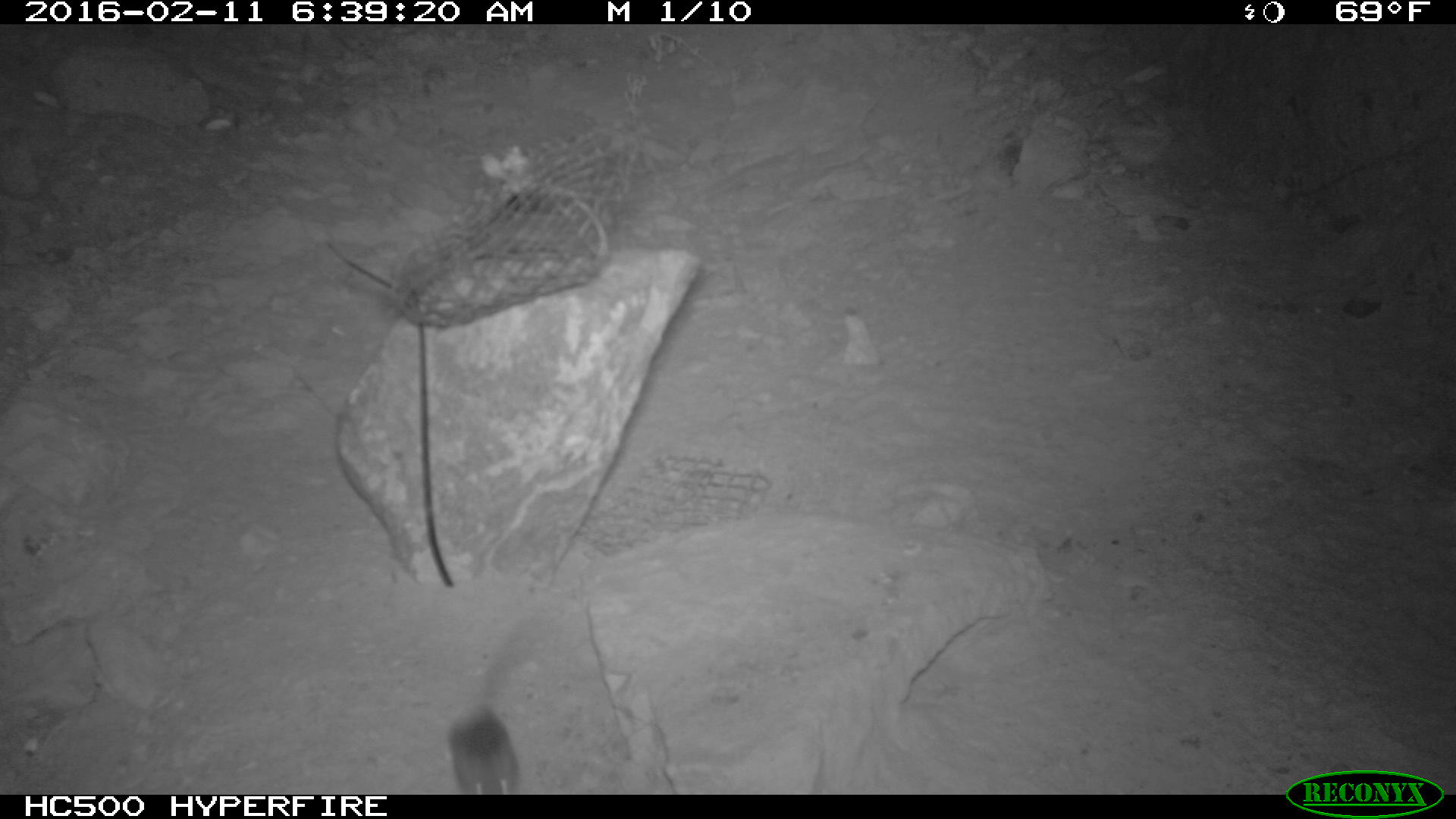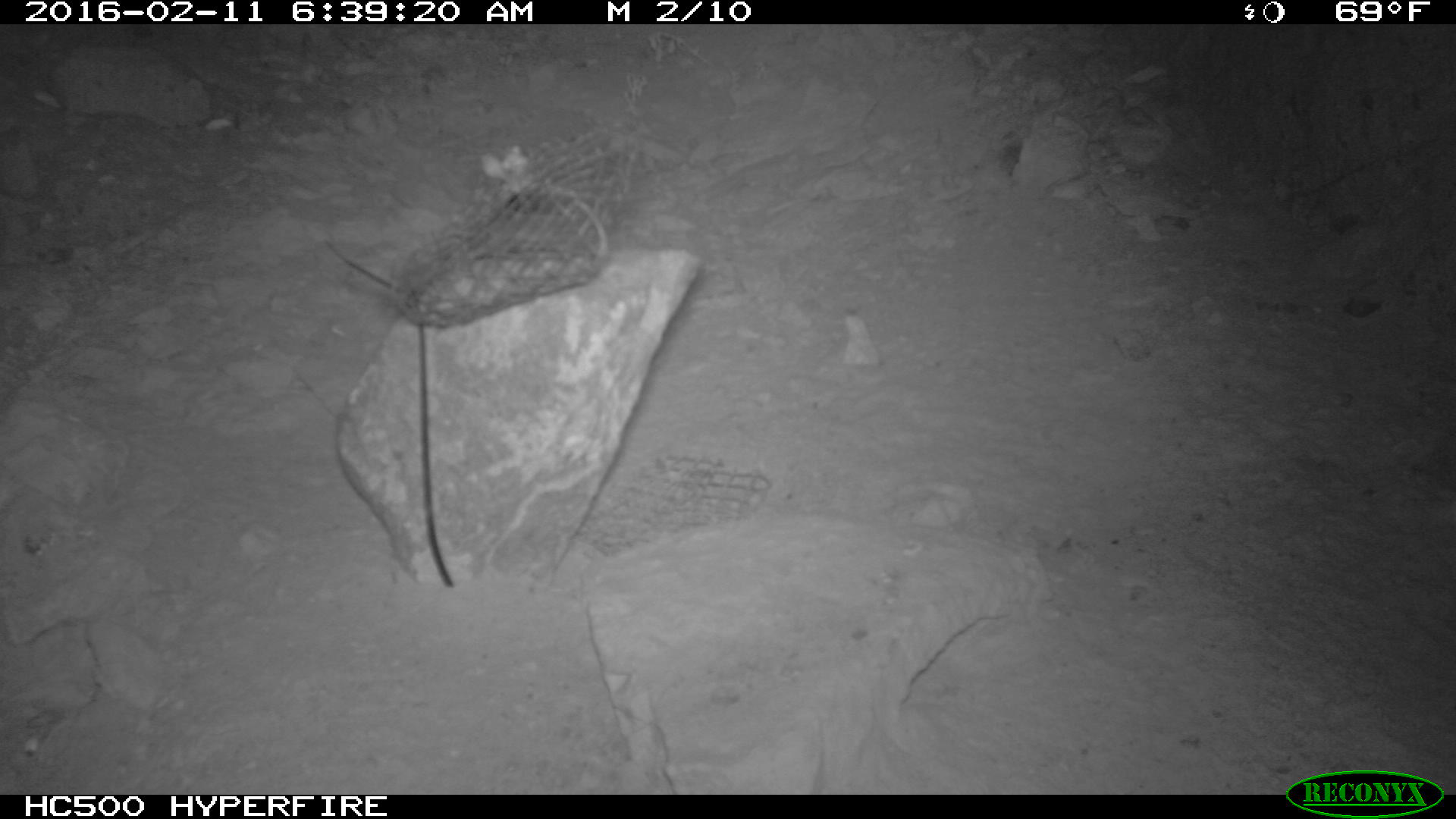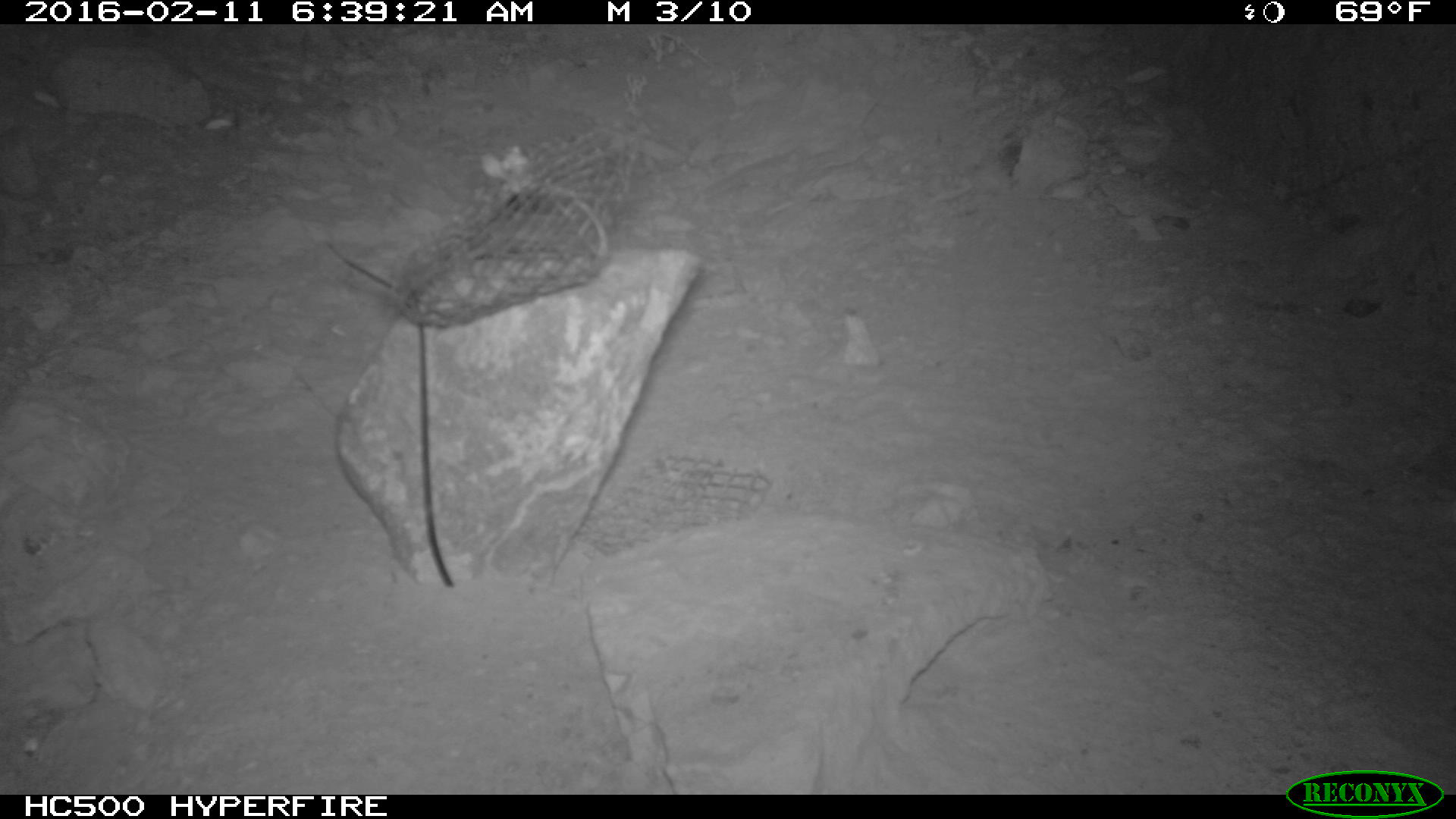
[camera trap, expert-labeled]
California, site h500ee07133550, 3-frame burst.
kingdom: Animalia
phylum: Chordata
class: Mammalia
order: Rodentia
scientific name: Rodentia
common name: rodent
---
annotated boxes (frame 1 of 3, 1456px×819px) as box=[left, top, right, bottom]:
rodent: box=[447, 617, 551, 794]